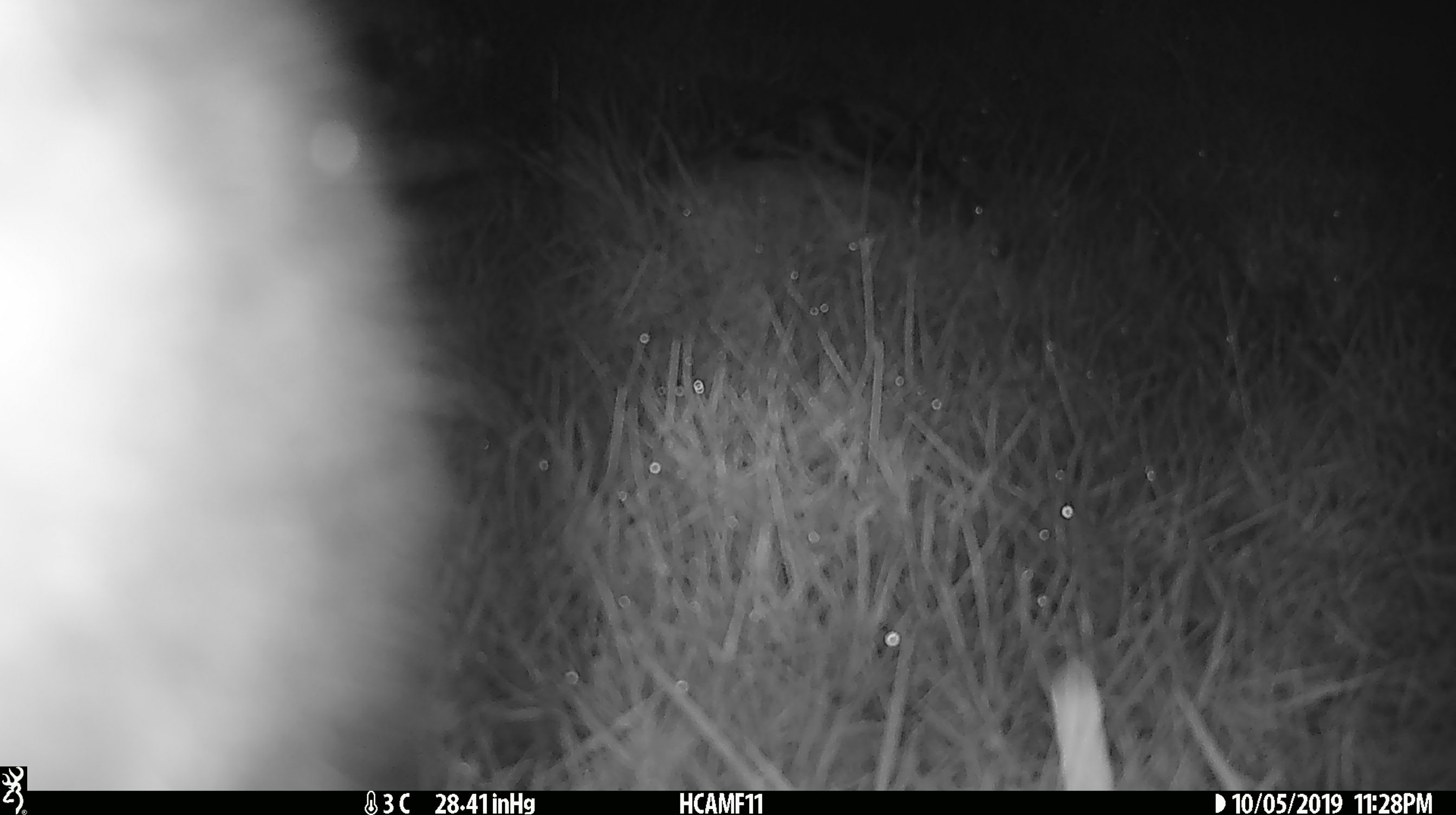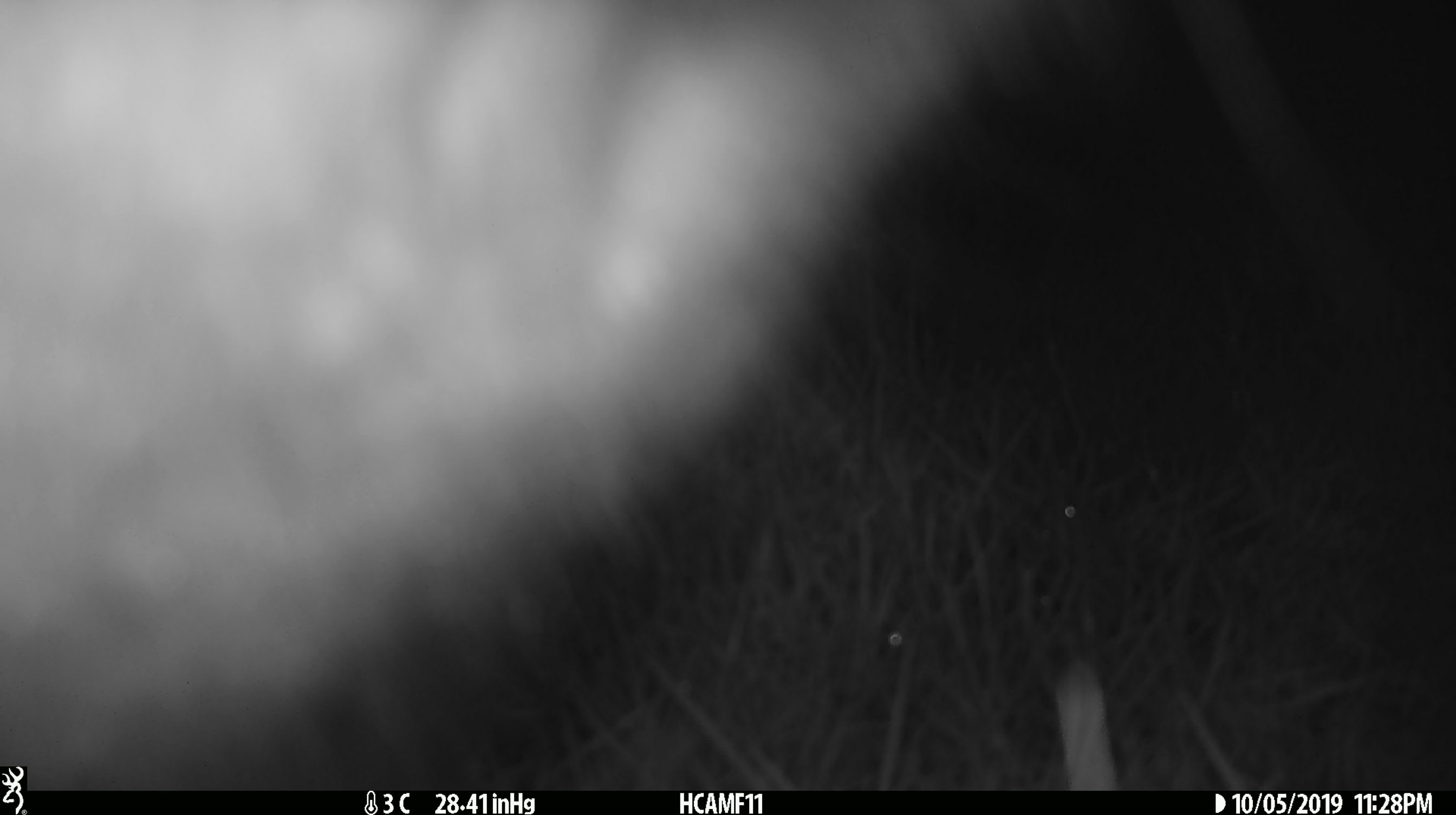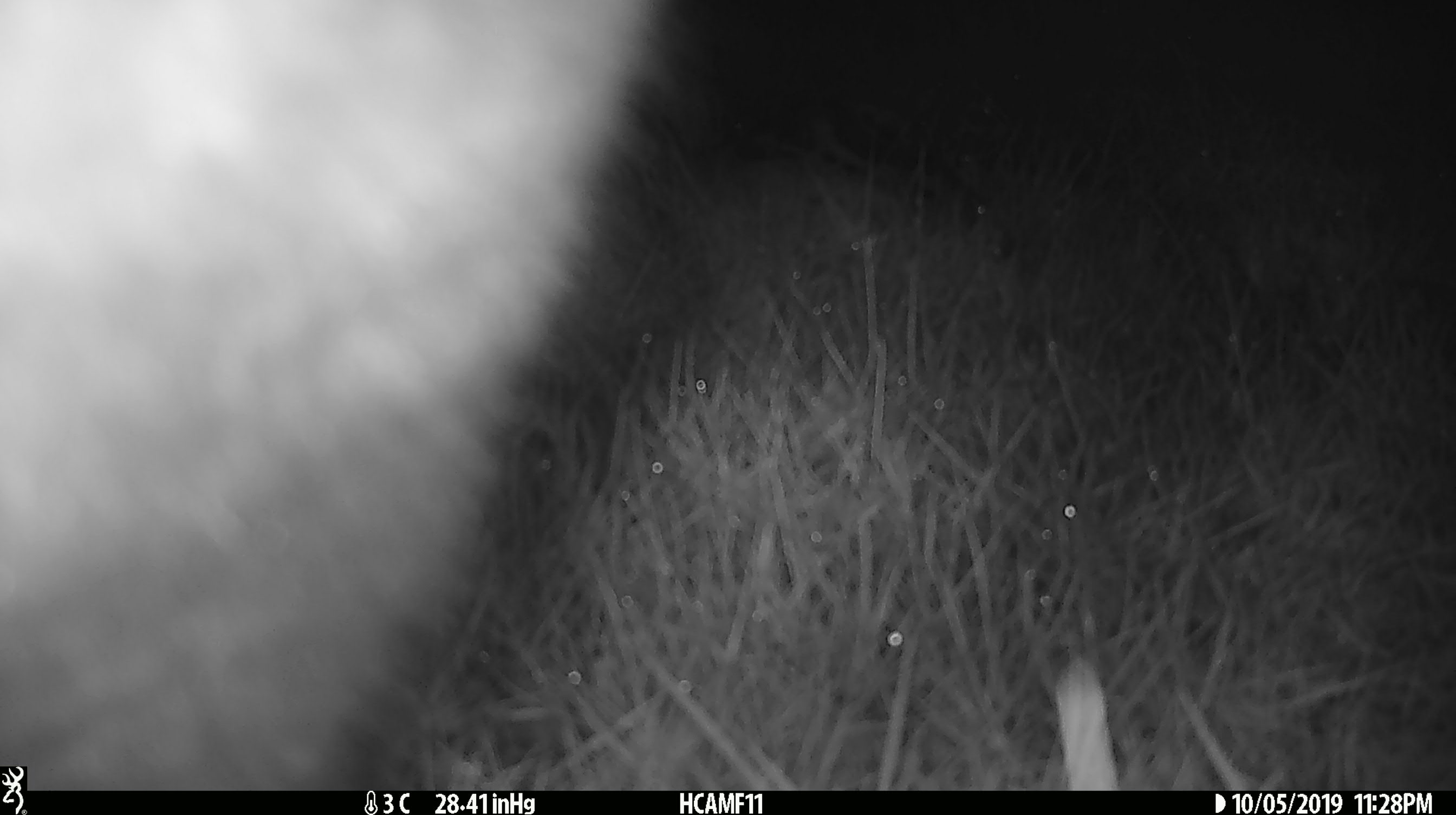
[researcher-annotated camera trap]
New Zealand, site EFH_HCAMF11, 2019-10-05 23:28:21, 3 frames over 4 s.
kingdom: Animalia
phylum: Chordata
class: Mammalia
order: Diprotodontia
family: Phalangeridae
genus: Trichosurus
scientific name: Trichosurus vulpecula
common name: common brushtail possum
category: possum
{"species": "possum (common brushtail possum) (Trichosurus vulpecula)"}